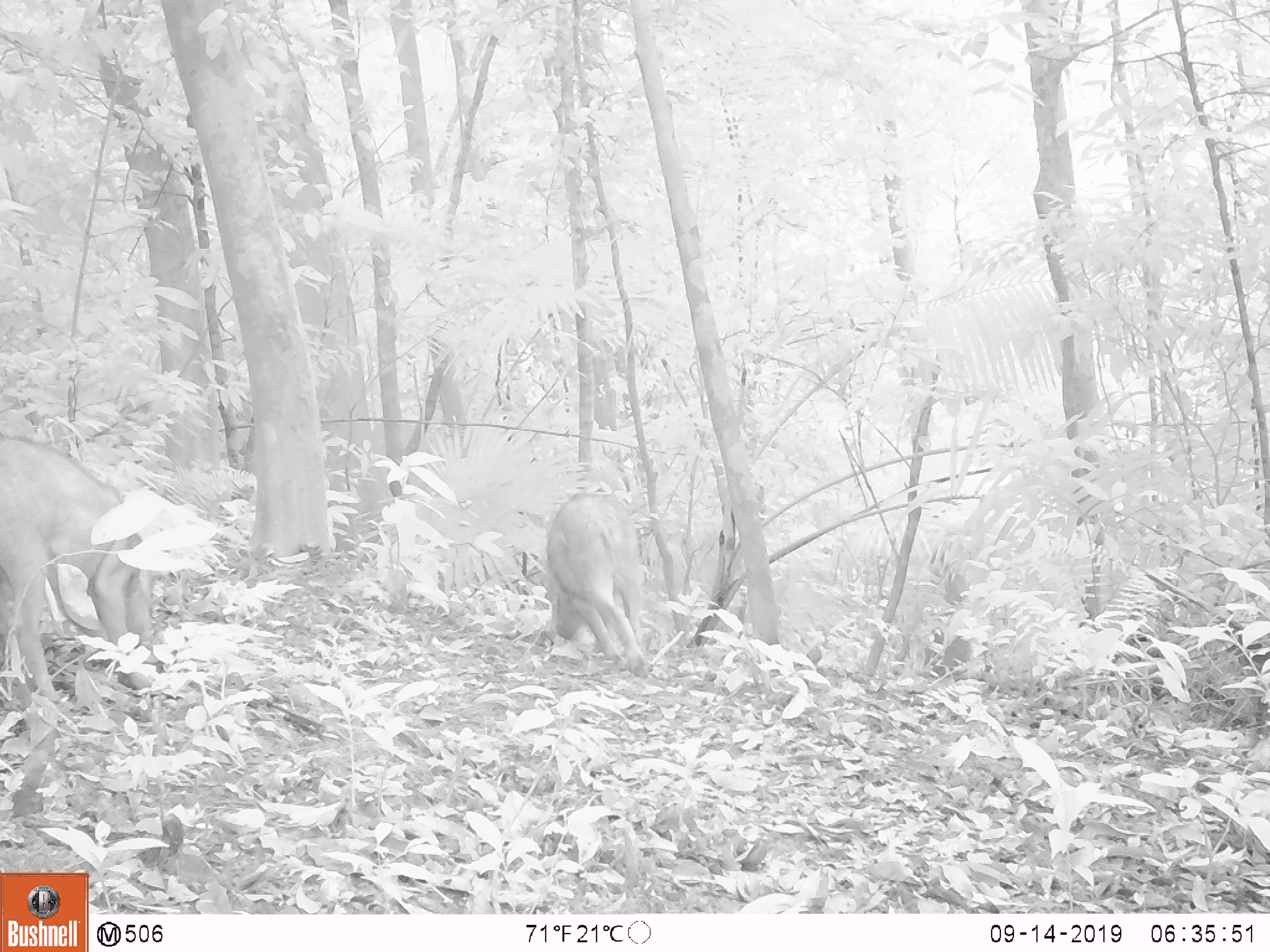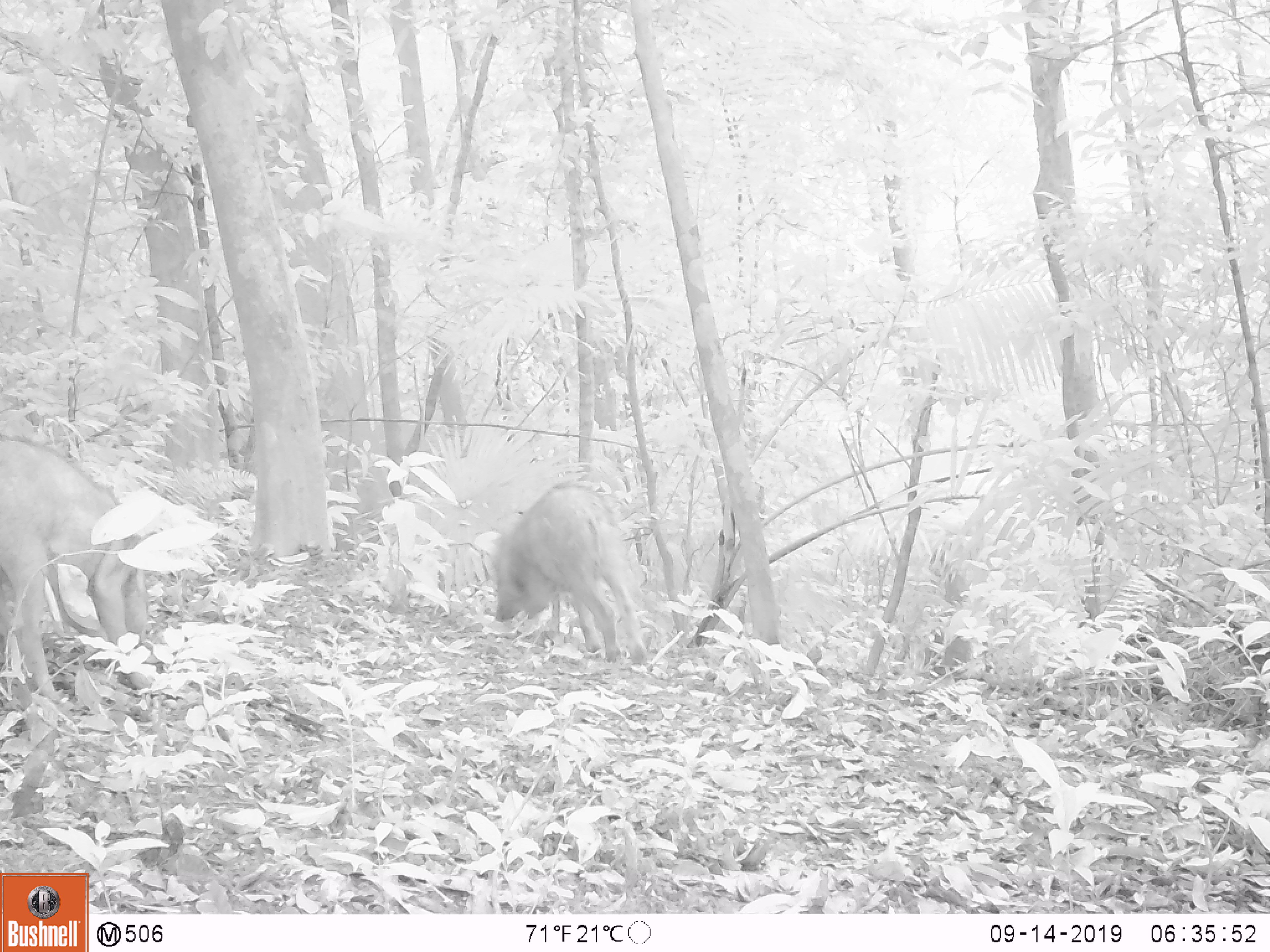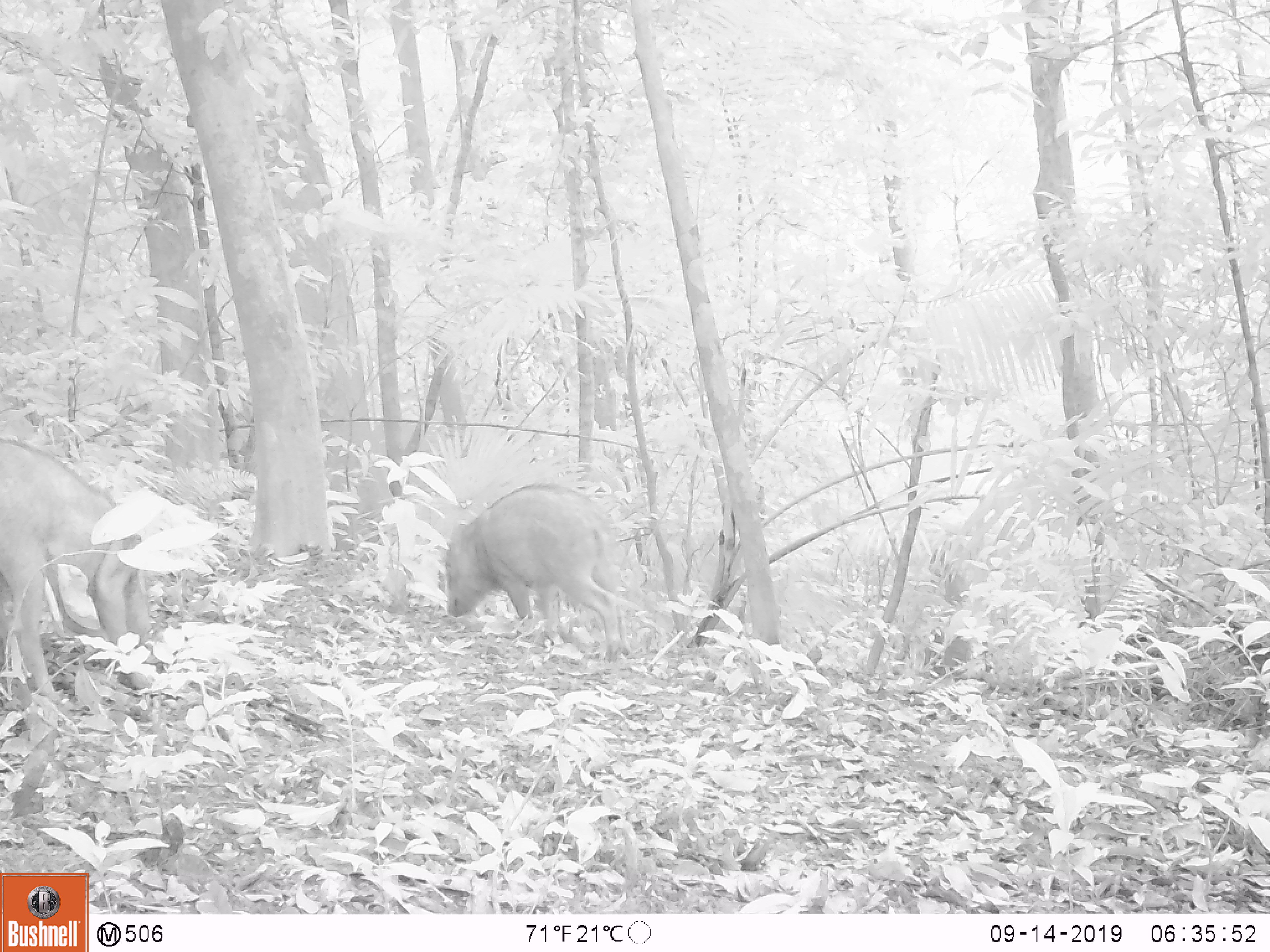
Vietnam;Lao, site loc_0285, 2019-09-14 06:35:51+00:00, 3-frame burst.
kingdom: Animalia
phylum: Chordata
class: Mammalia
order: Artiodactyla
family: Suidae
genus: Sus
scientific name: Sus scrofa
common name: eurasian wild pig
Eurasian wild pig (Sus scrofa). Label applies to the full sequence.